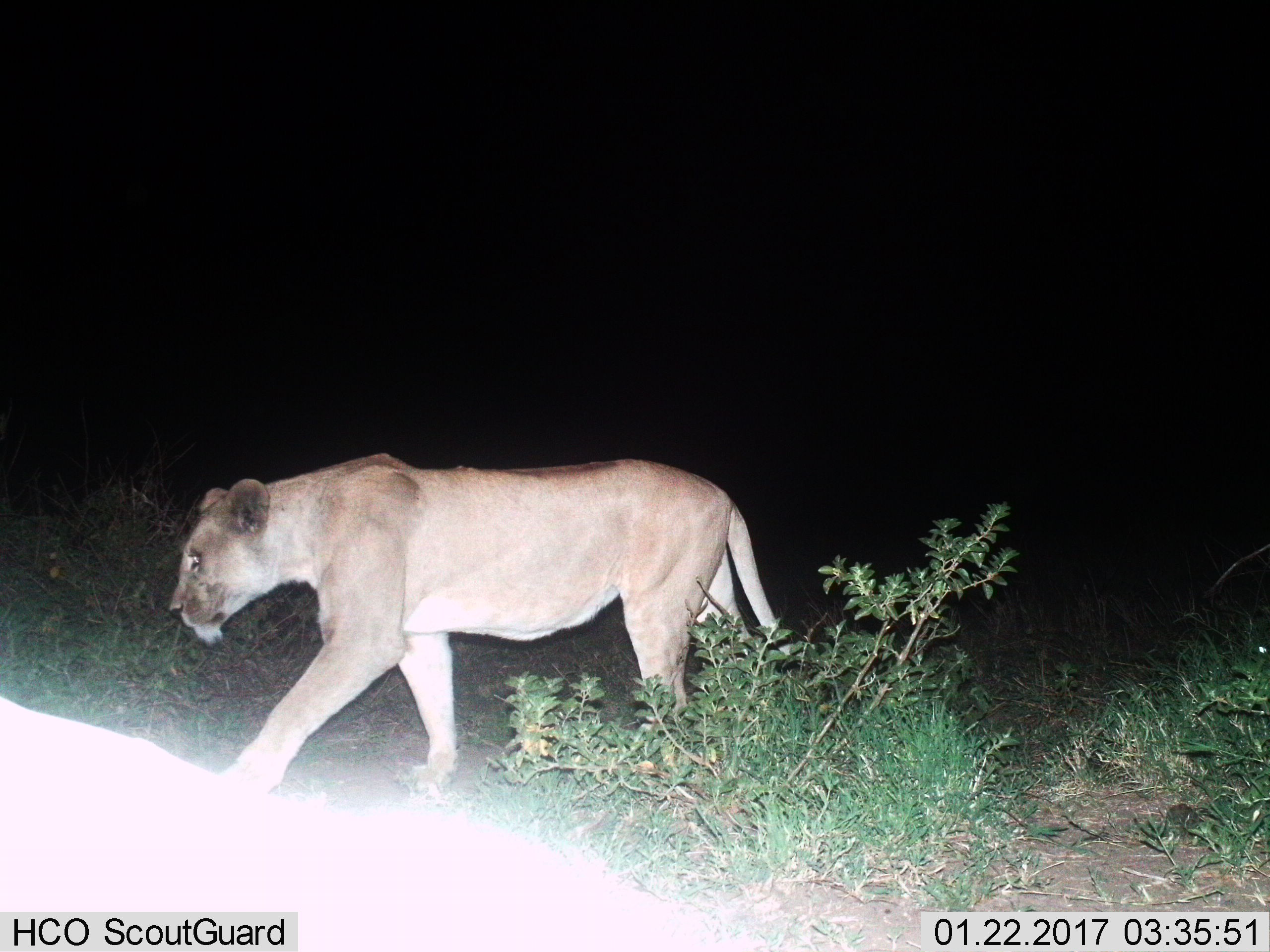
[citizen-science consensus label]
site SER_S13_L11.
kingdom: Animalia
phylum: Chordata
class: Mammalia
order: Carnivora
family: Felidae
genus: Panthera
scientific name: Panthera leo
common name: lion female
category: lionfemale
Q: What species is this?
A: Lionfemale (lion female) (Panthera leo).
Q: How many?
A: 2.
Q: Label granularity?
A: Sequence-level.